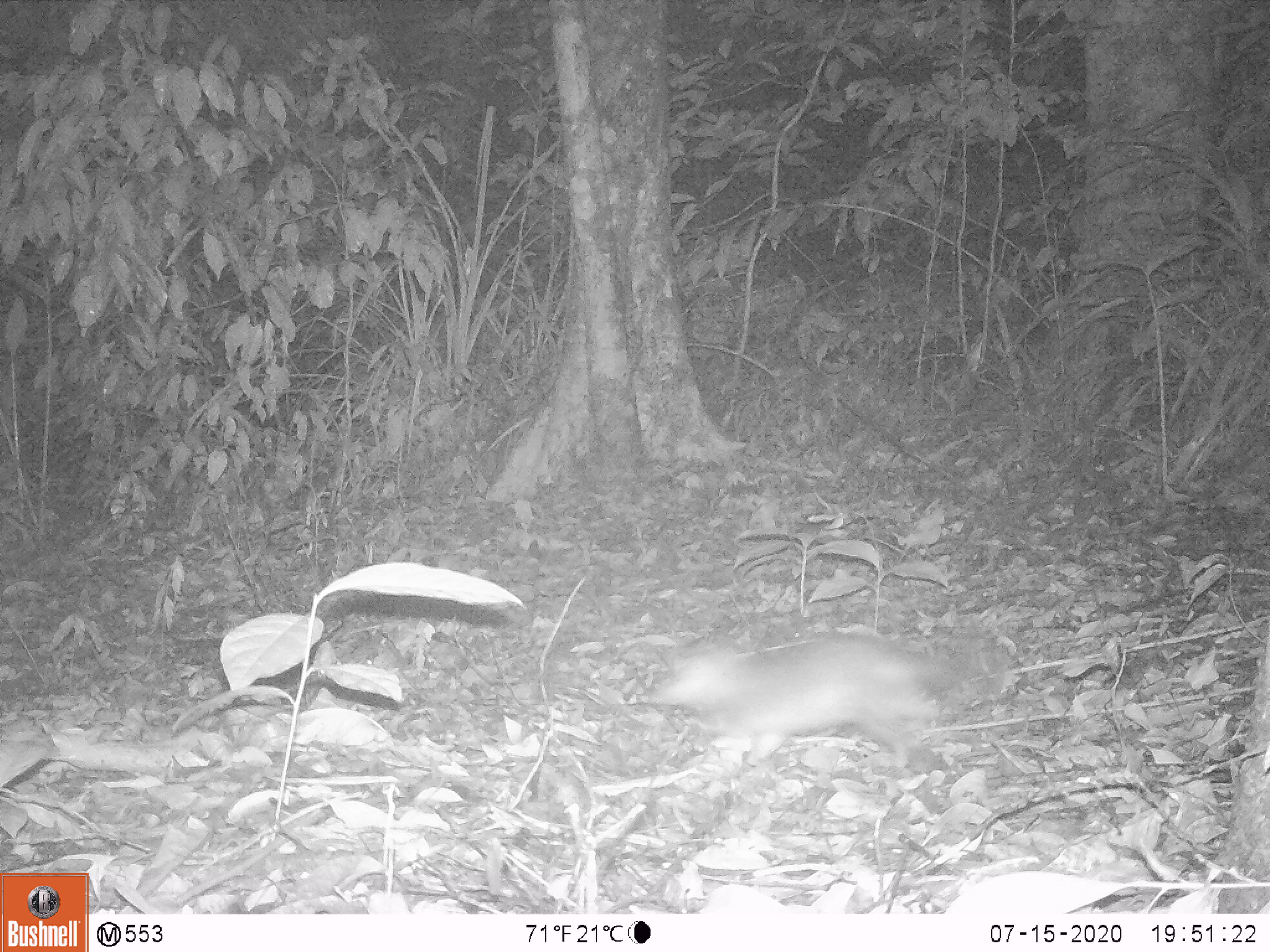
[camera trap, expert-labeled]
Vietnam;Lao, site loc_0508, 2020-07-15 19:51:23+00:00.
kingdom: Animalia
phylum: Chordata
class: Mammalia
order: Carnivora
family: Mustelidae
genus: Melogale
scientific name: Melogale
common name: ferret badger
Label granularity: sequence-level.